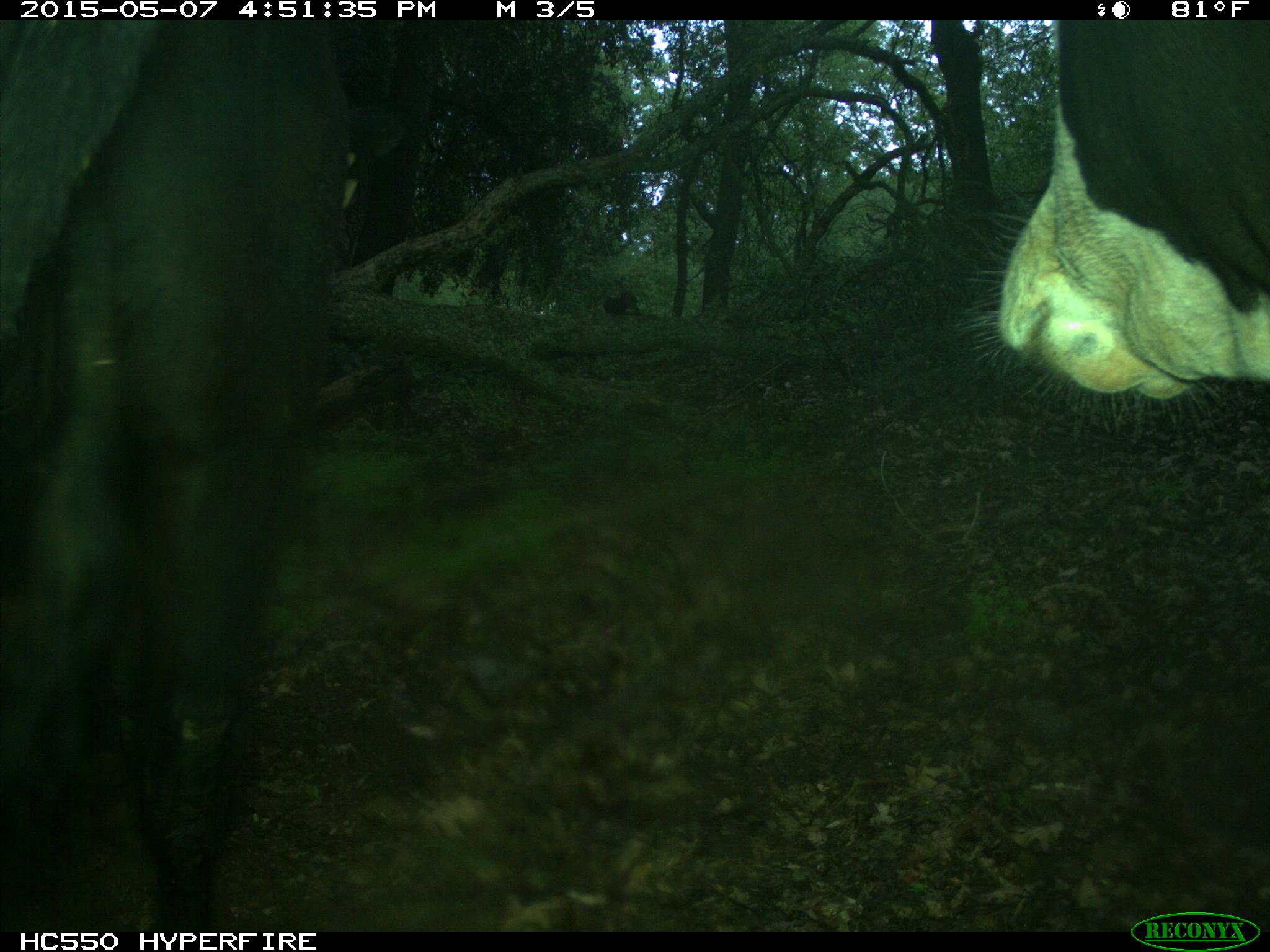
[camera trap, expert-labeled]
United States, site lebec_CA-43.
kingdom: Animalia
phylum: Chordata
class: Mammalia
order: Artiodactyla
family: Bovidae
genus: Bos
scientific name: Bos taurus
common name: domestic cow